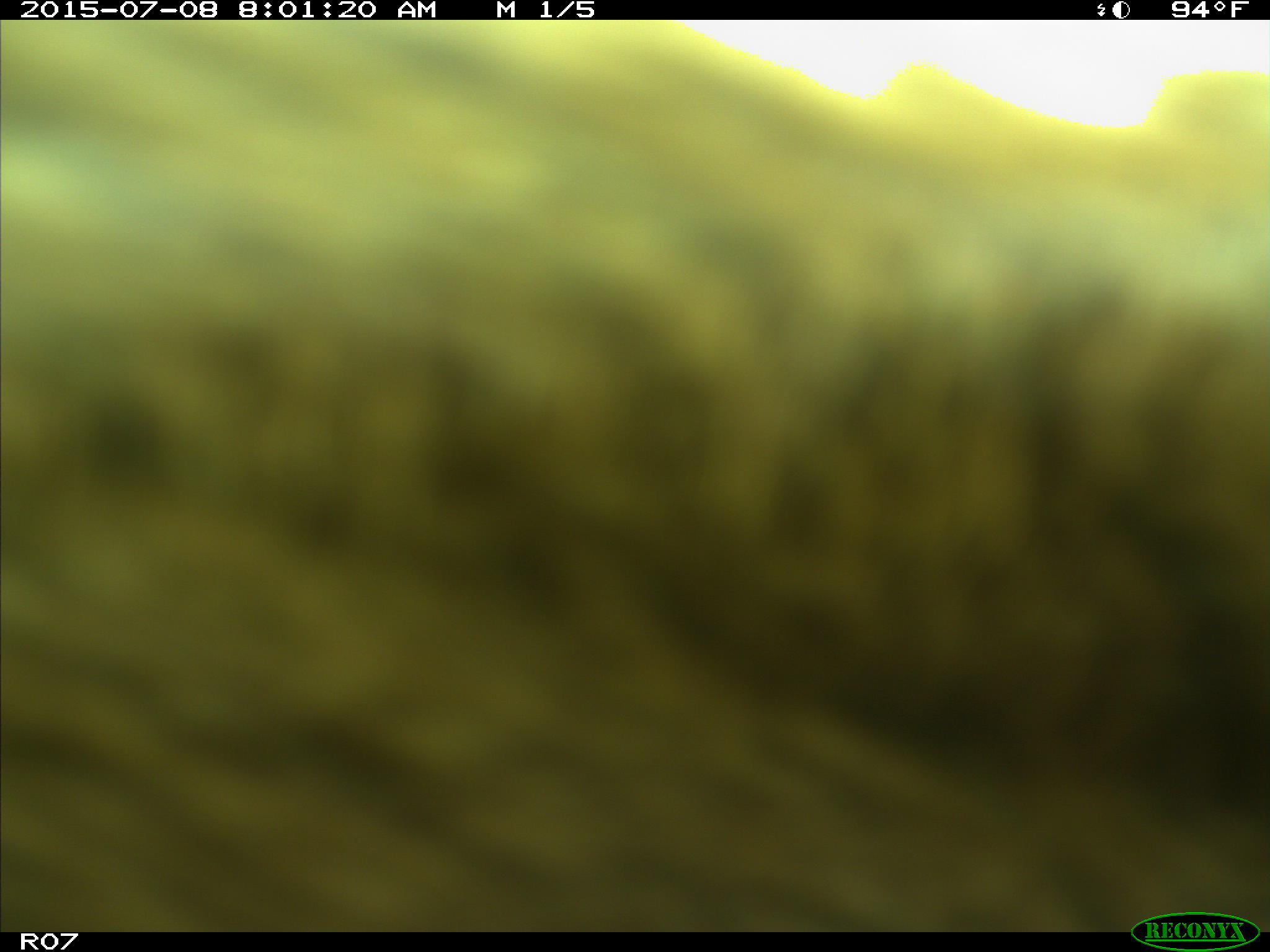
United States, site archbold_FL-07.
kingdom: Animalia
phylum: Chordata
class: Mammalia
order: Artiodactyla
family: Bovidae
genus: Bos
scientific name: Bos taurus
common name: domestic cow